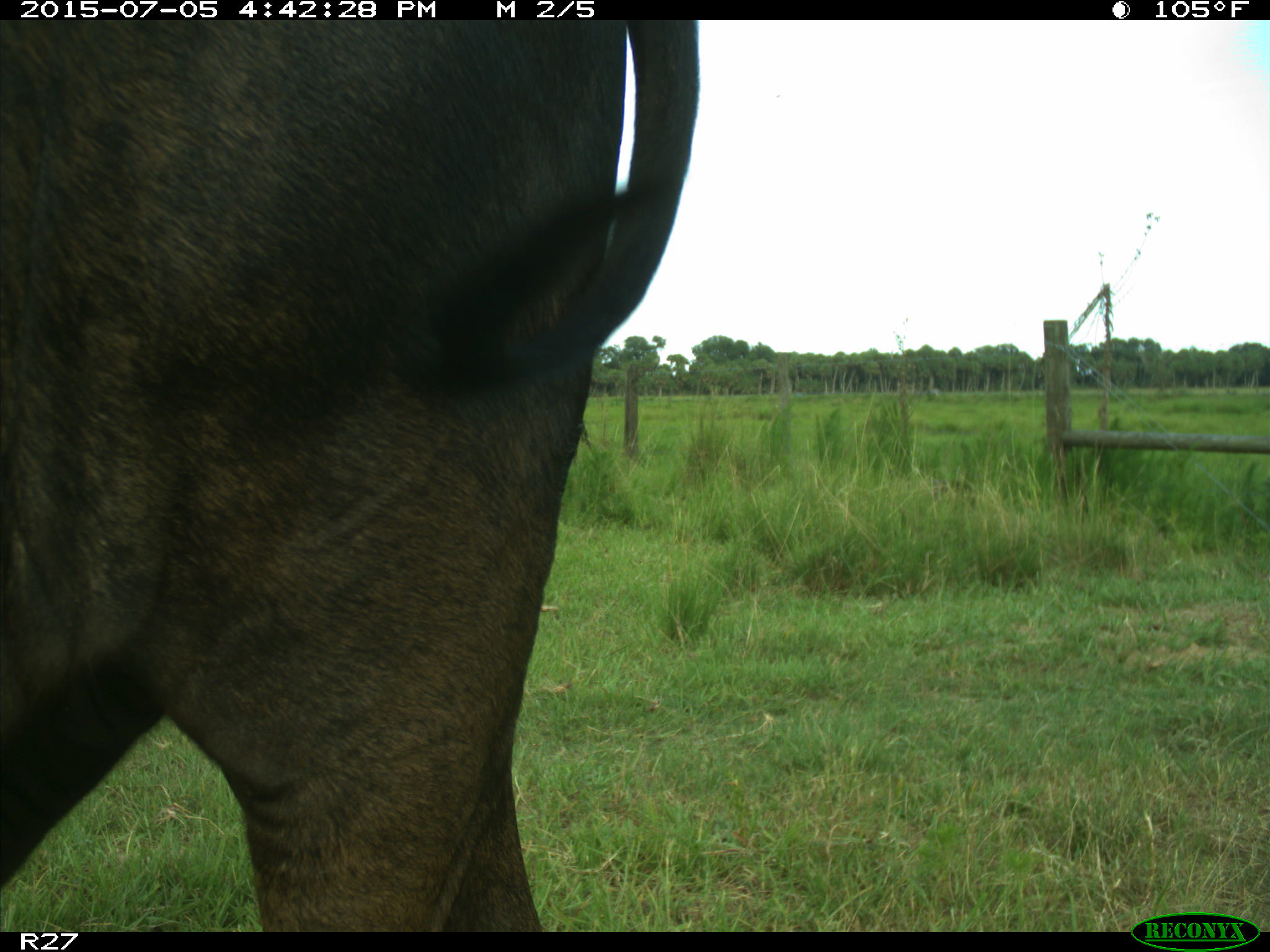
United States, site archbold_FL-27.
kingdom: Animalia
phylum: Chordata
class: Mammalia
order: Artiodactyla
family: Bovidae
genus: Bos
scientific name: Bos taurus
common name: domestic cow